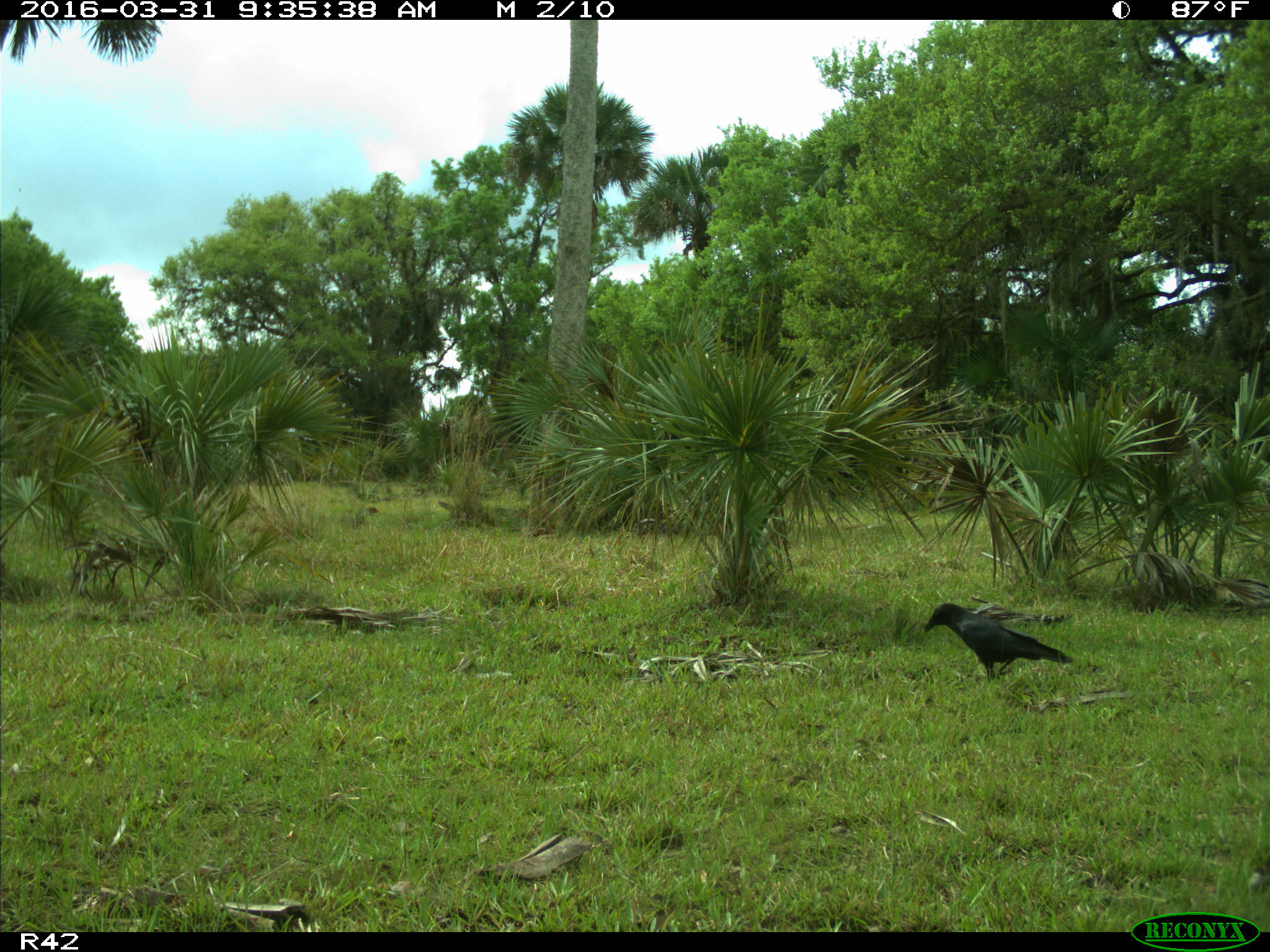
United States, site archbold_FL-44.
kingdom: Animalia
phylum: Chordata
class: Aves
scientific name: Aves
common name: birds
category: unidentified bird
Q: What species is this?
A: Unidentified bird (birds) (Aves).